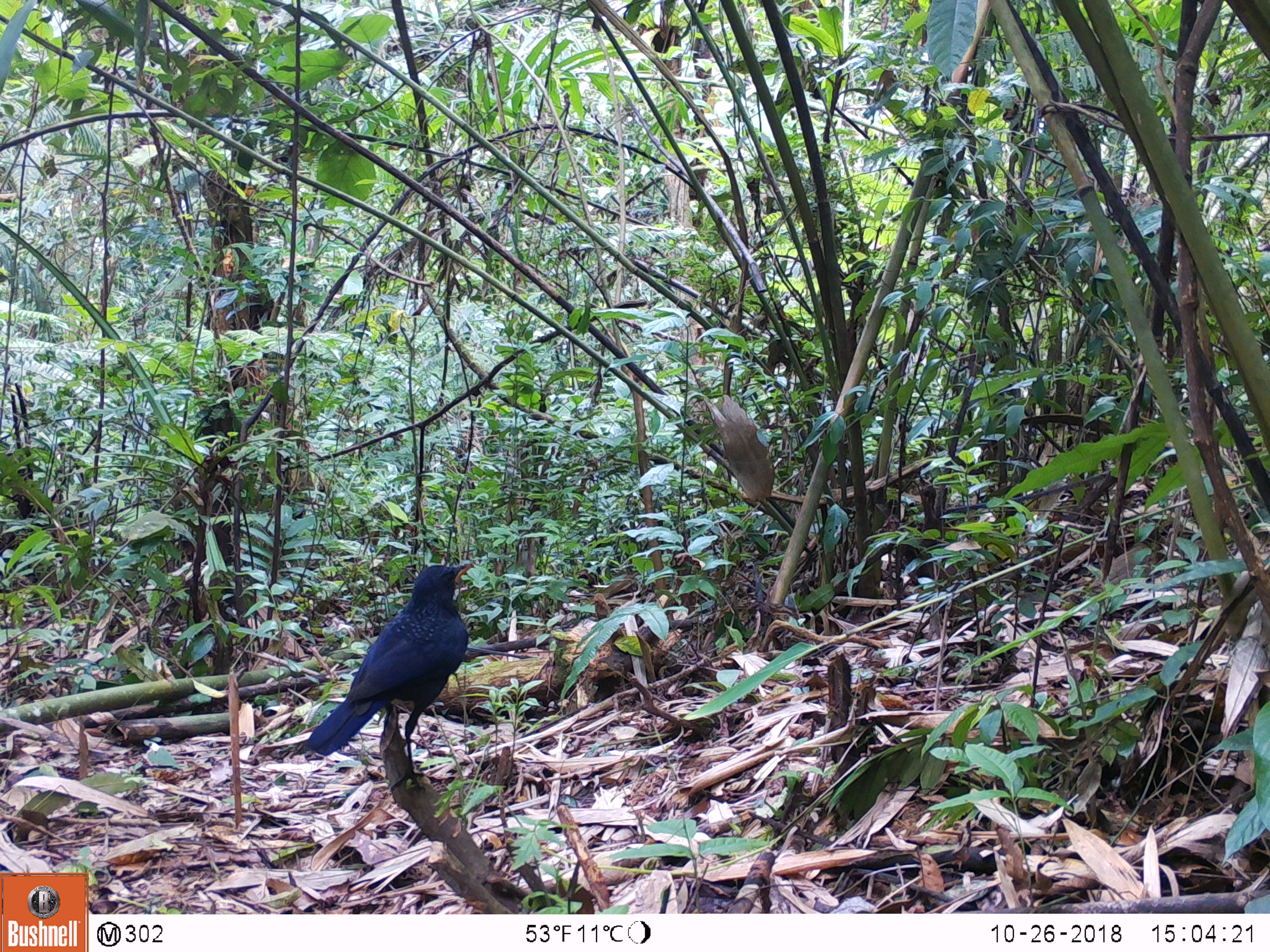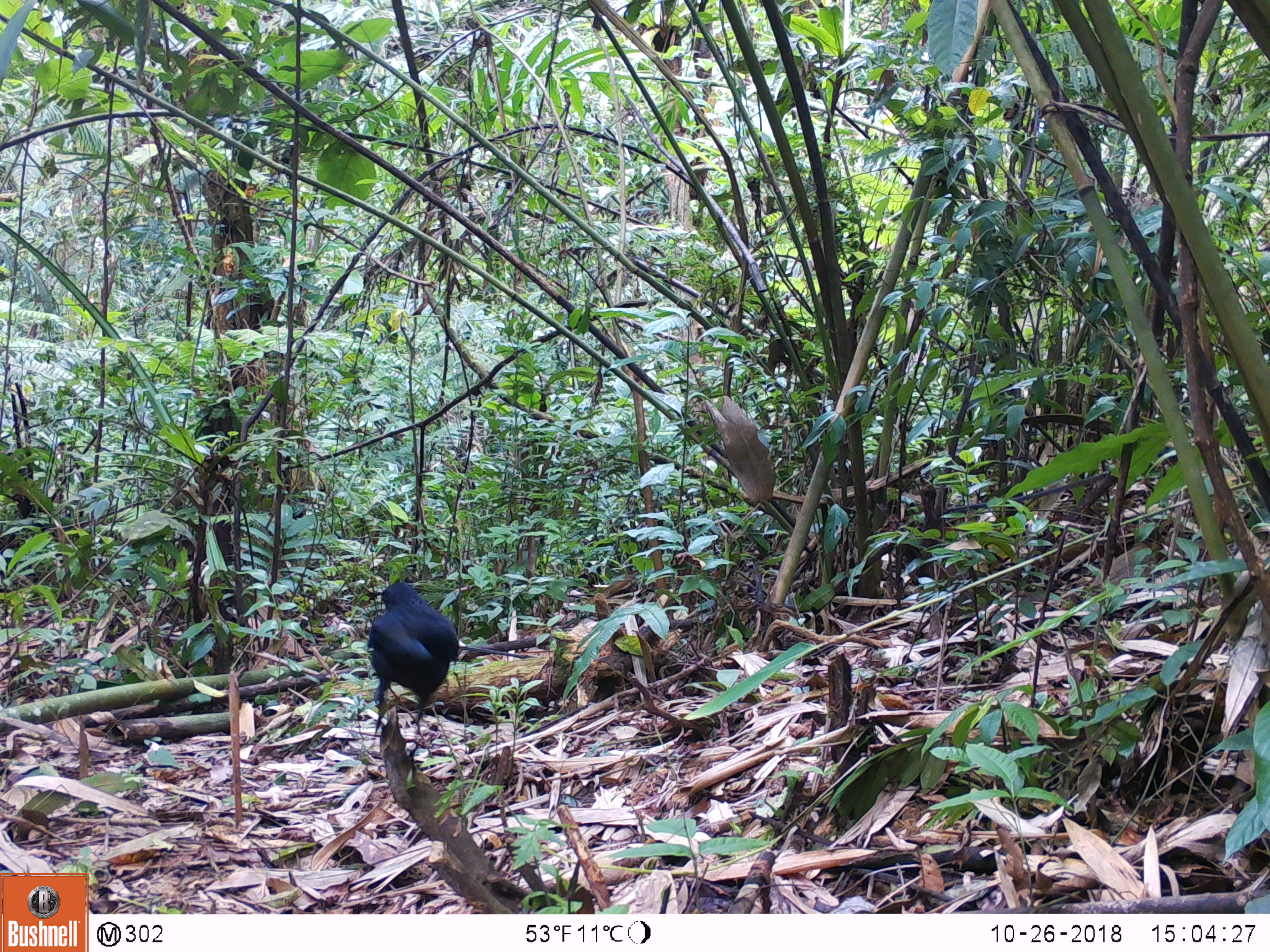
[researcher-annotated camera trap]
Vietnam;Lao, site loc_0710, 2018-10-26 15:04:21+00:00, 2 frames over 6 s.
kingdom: Animalia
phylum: Chordata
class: Aves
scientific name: Aves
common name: bird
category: unidentified bird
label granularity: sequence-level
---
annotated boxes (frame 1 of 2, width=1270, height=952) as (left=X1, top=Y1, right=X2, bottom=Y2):
unidentified bird: (left=306, top=562, right=473, bottom=791)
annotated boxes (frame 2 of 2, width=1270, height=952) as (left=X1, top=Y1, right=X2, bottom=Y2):
unidentified bird: (left=366, top=579, right=462, bottom=740)